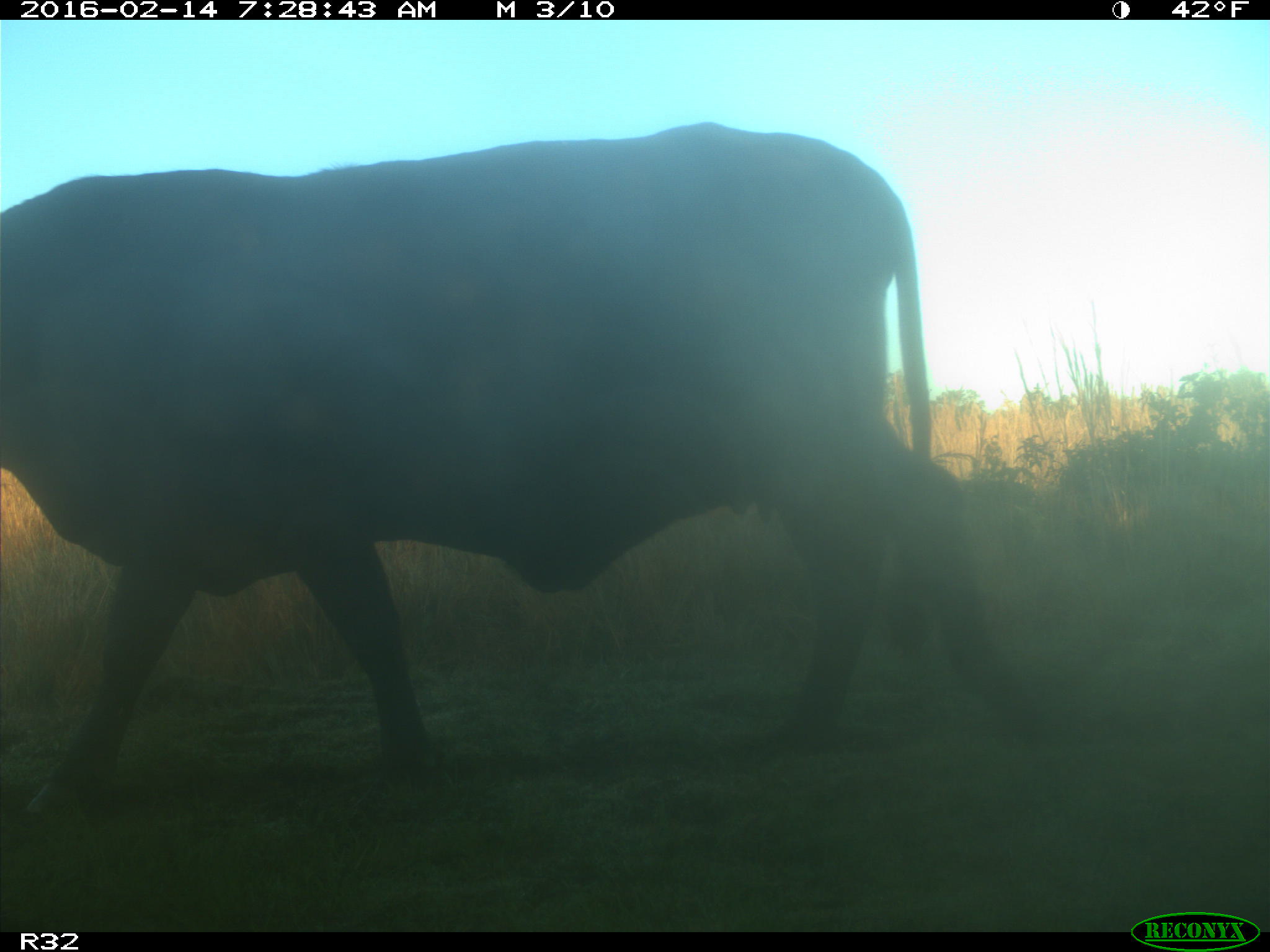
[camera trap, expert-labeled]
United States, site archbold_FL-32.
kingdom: Animalia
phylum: Chordata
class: Mammalia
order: Artiodactyla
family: Bovidae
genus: Bos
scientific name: Bos taurus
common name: domestic cow